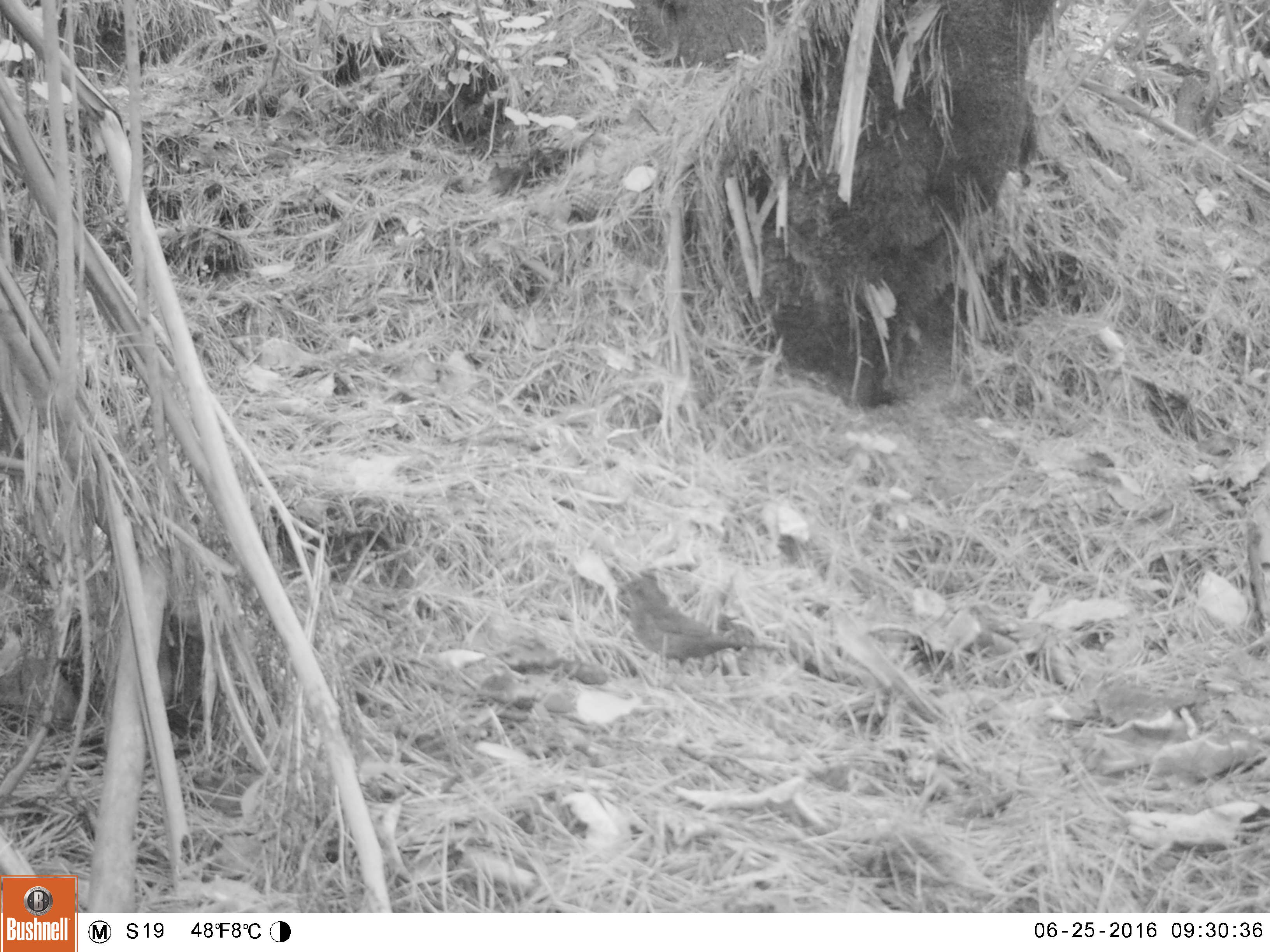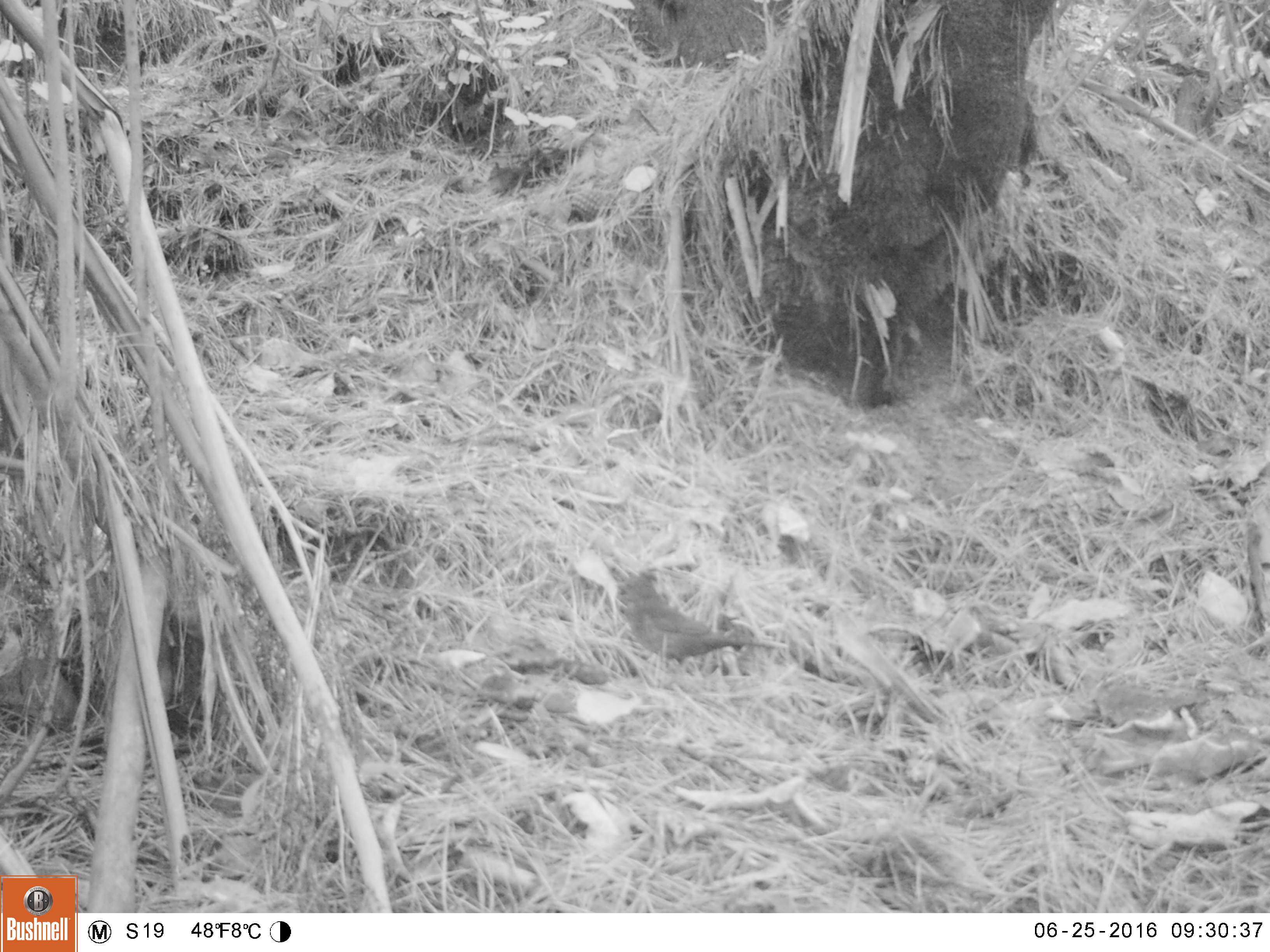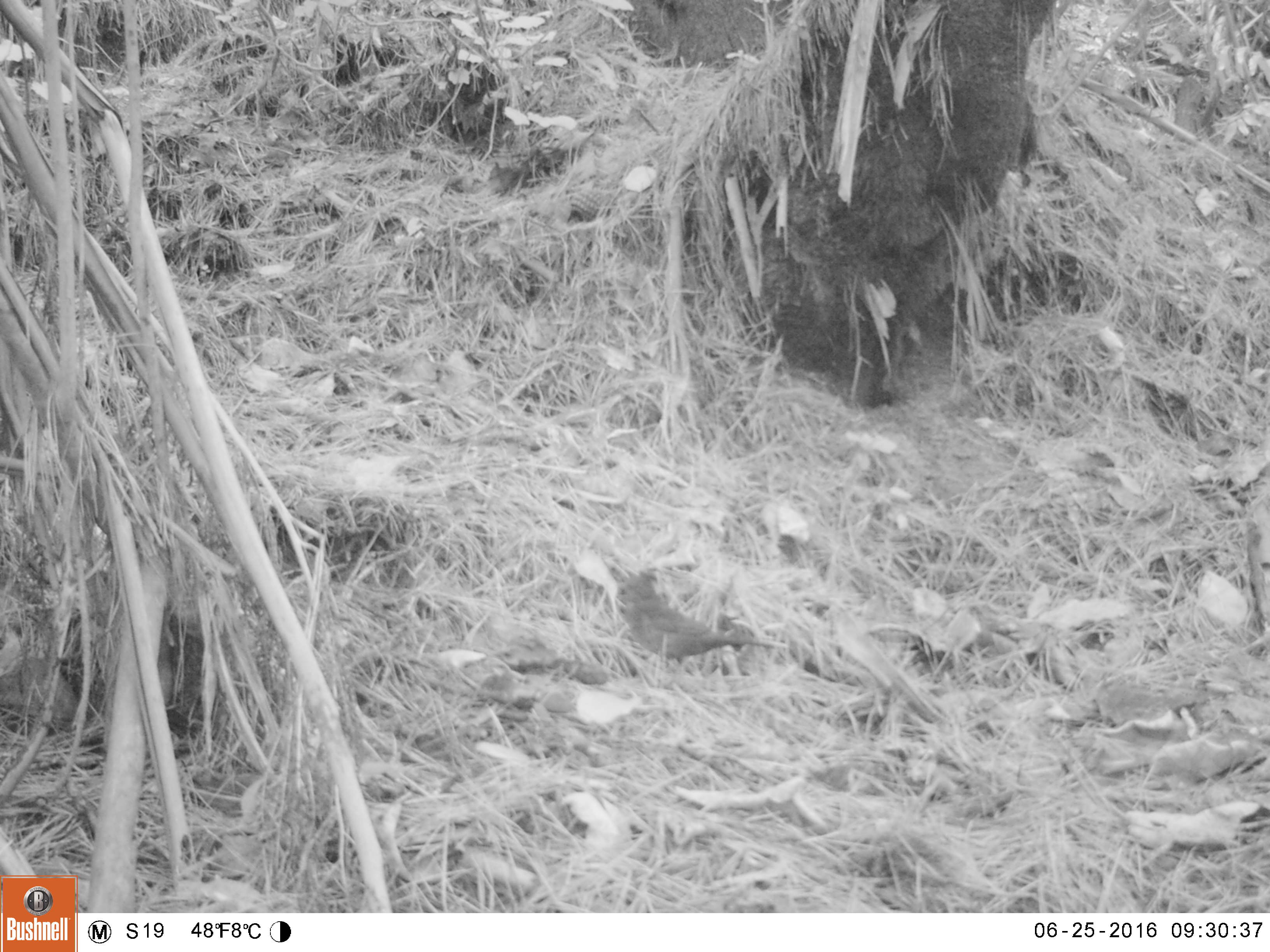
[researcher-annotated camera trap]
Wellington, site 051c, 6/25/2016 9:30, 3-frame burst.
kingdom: Animalia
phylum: Chordata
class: Aves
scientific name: Aves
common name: bird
Bird (Aves).